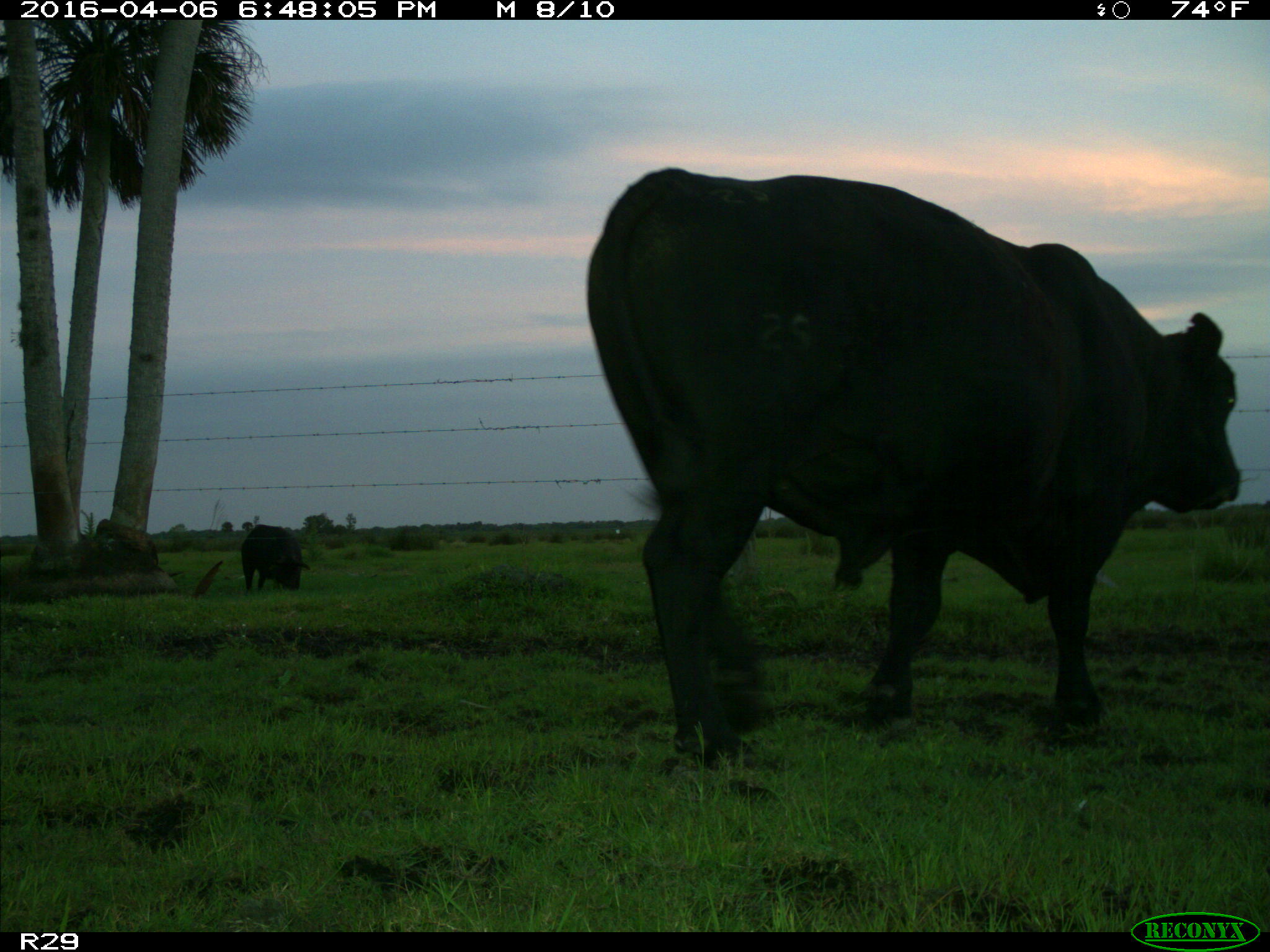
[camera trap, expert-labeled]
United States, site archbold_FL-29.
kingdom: Animalia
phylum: Chordata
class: Mammalia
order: Artiodactyla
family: Bovidae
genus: Bos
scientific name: Bos taurus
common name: domestic cow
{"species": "Bos taurus (domestic cow)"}